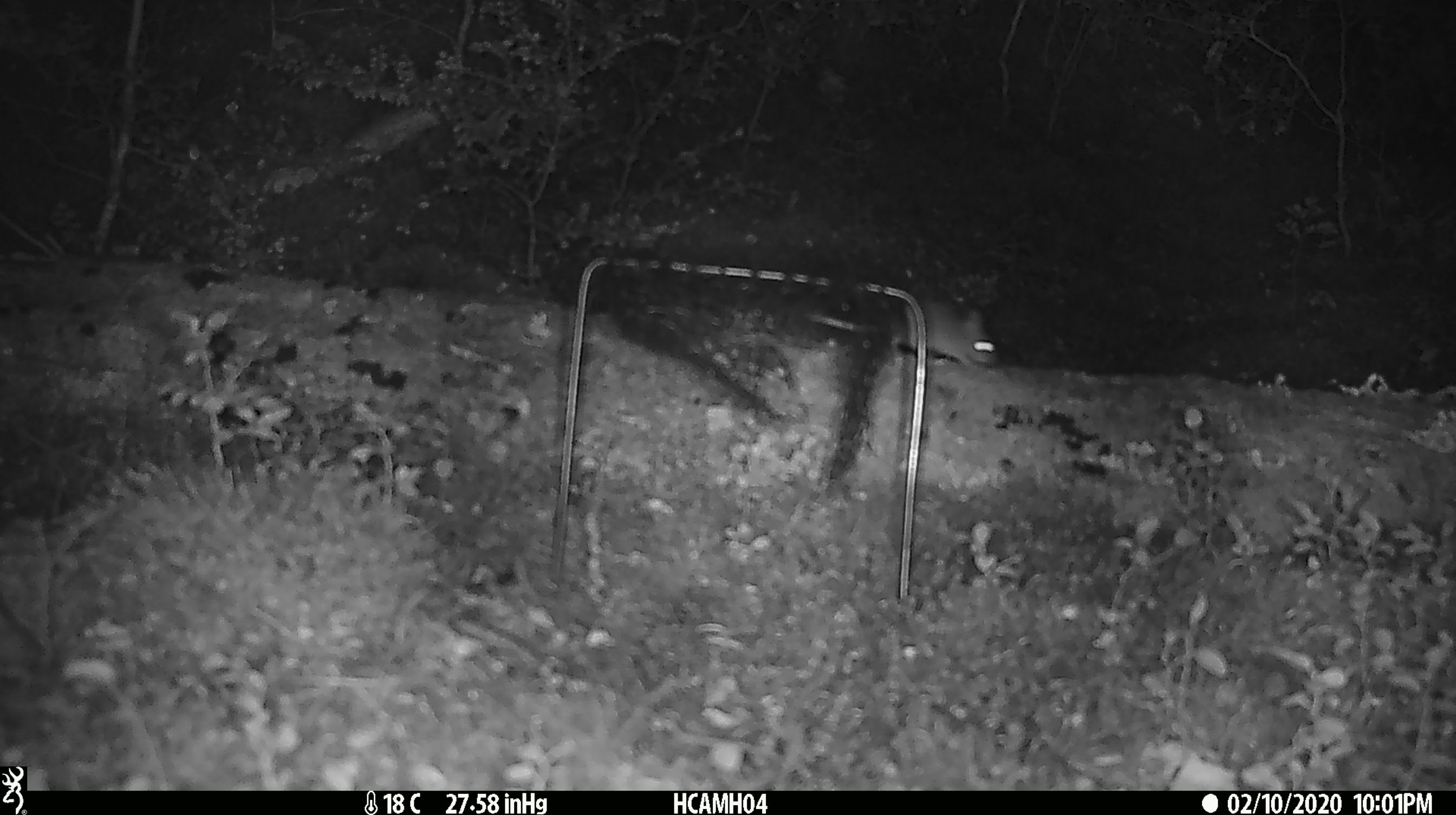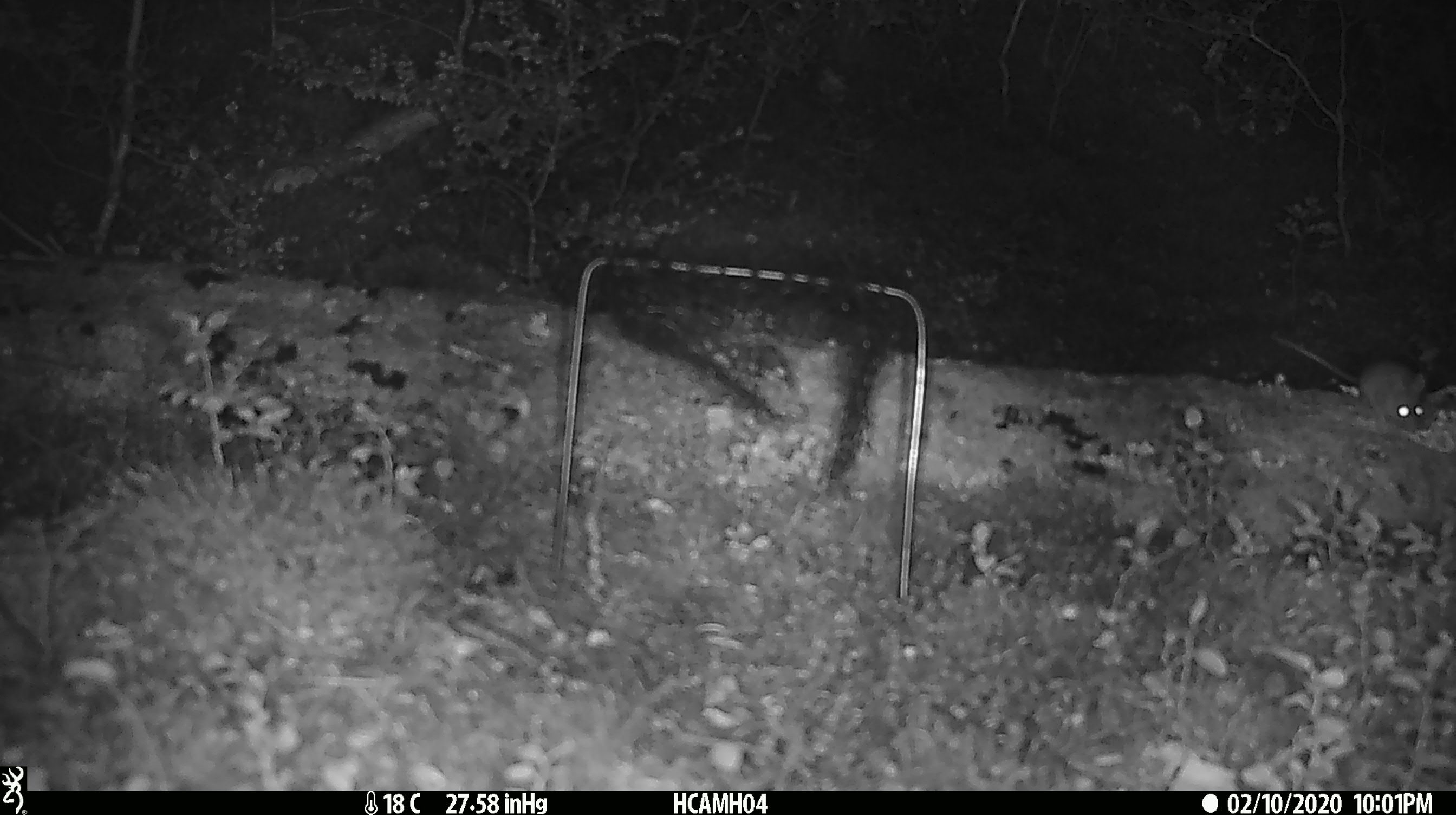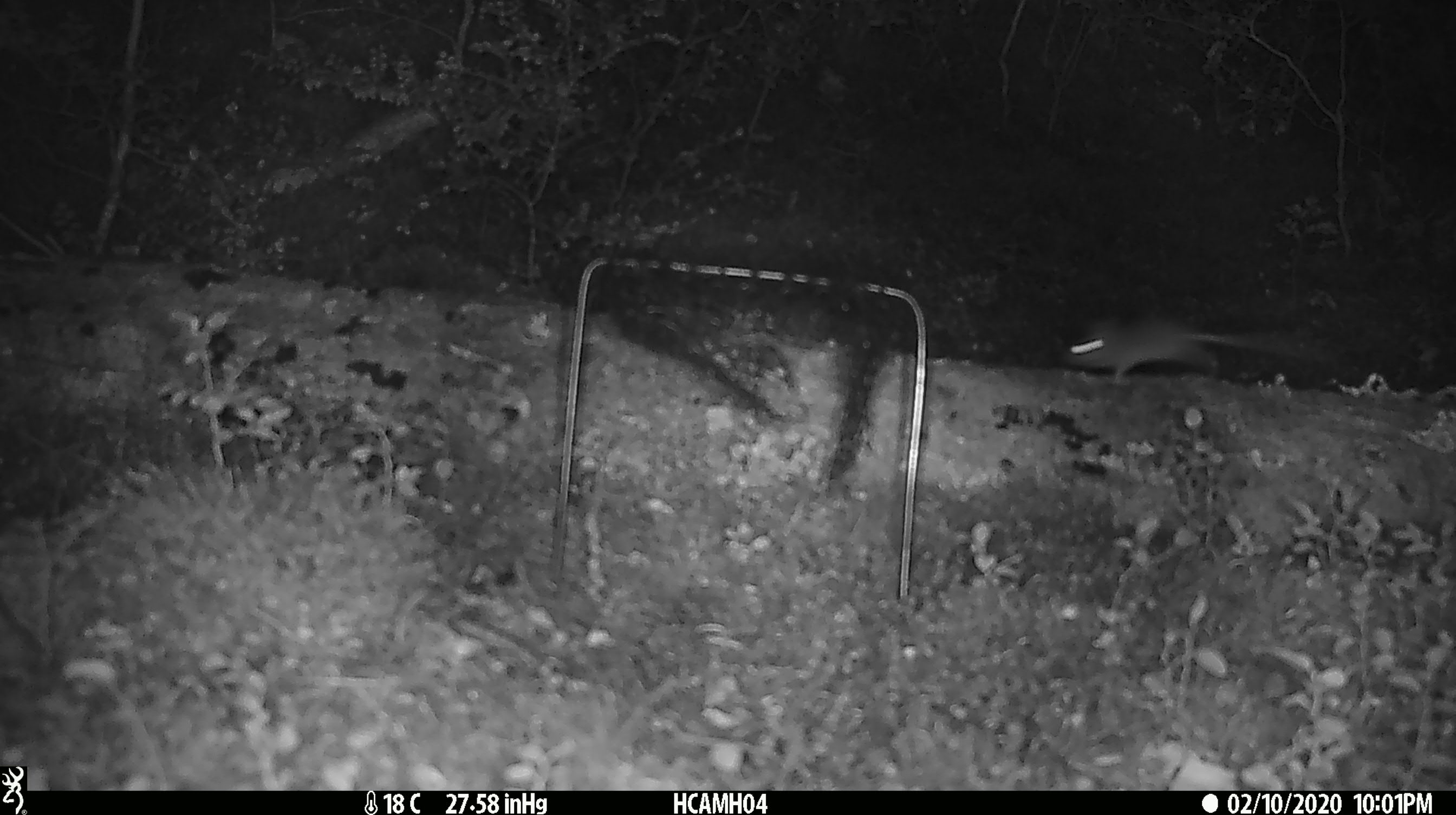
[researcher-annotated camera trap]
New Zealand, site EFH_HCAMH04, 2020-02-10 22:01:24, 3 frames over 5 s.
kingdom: Animalia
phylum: Chordata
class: Mammalia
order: Rodentia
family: Muridae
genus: Mus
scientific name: Mus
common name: mouse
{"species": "mouse (Mus)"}